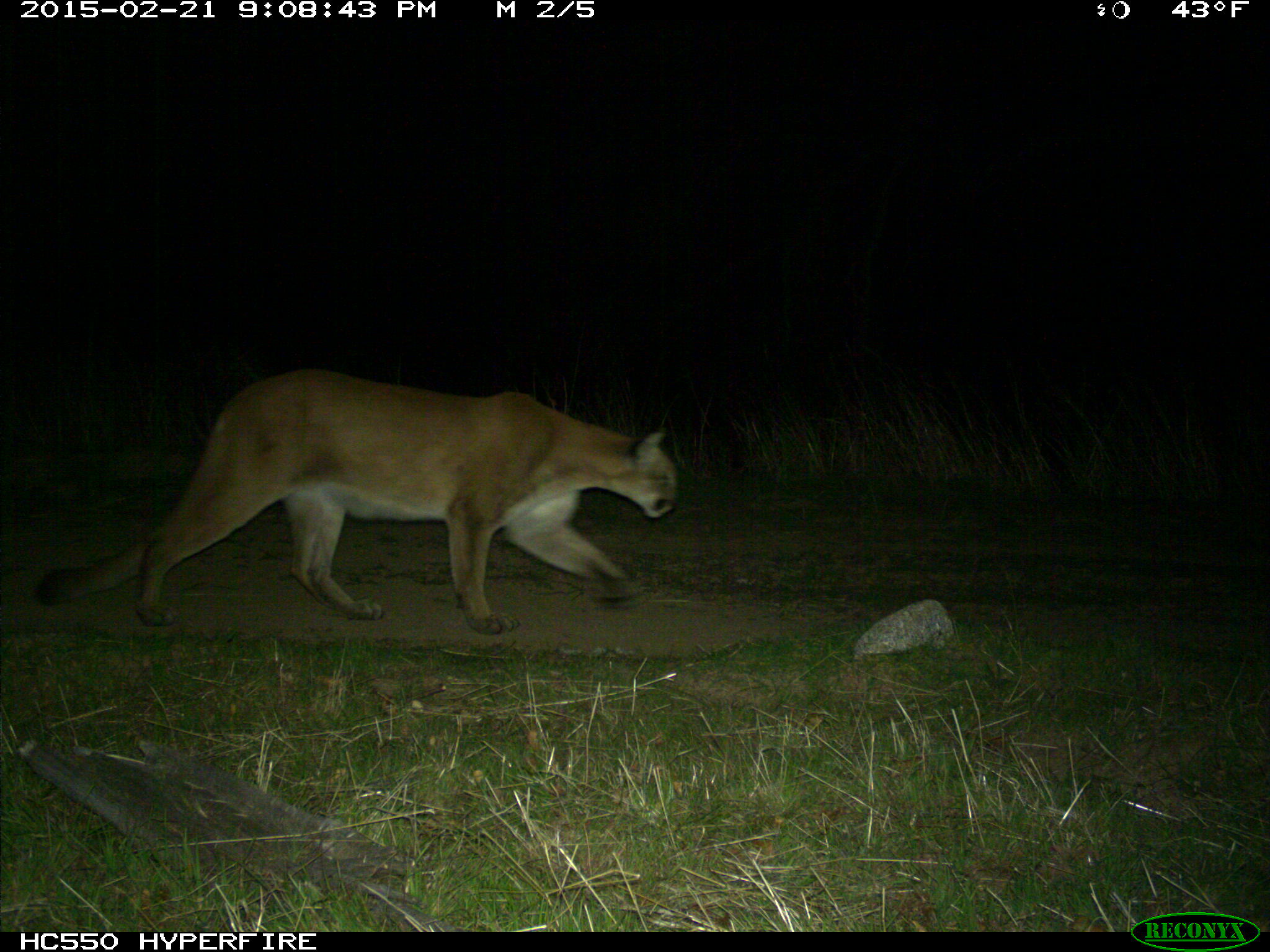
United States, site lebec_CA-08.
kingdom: Animalia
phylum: Chordata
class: Mammalia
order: Carnivora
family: Felidae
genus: Puma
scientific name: Puma concolor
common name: mountain lion